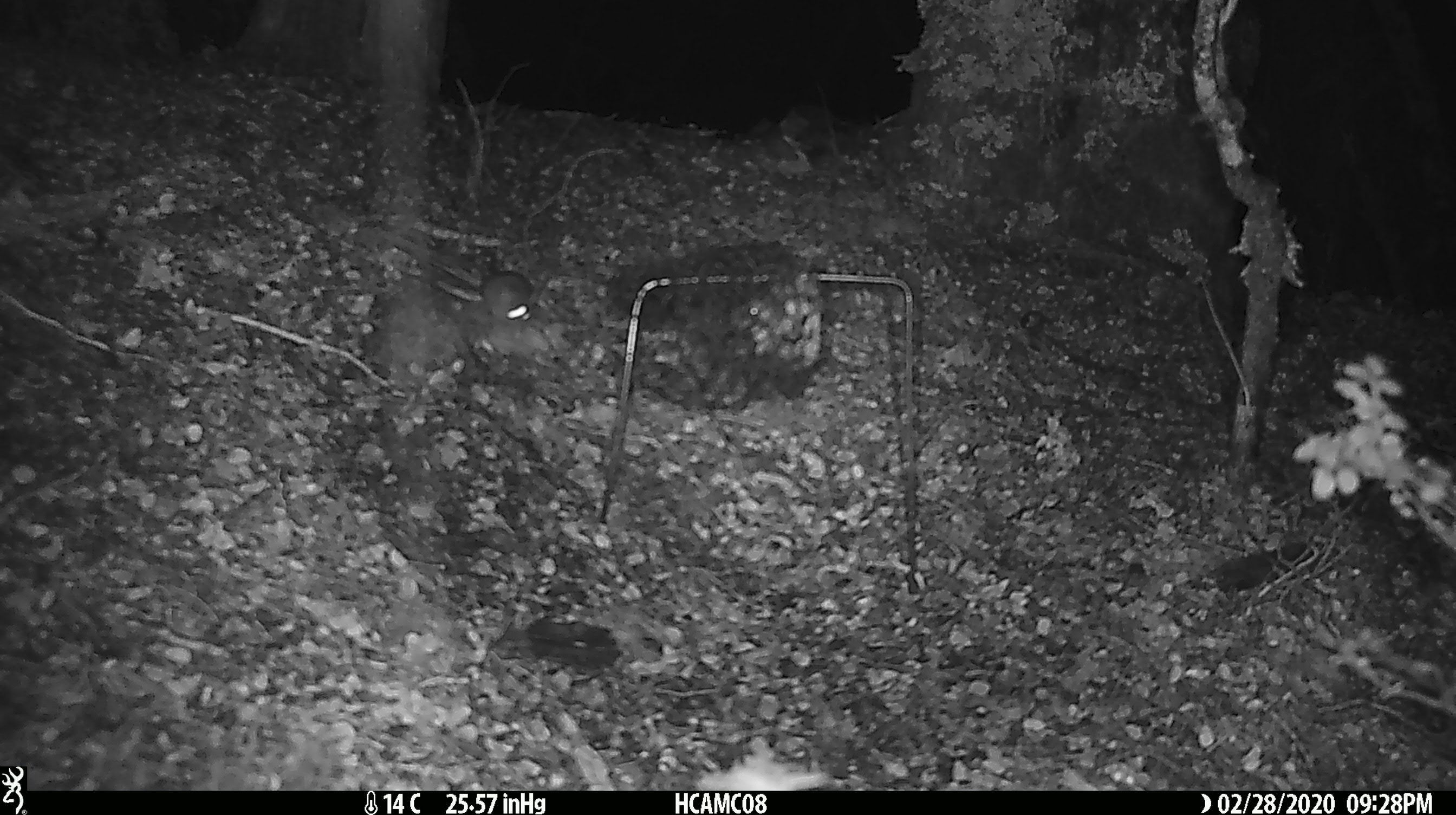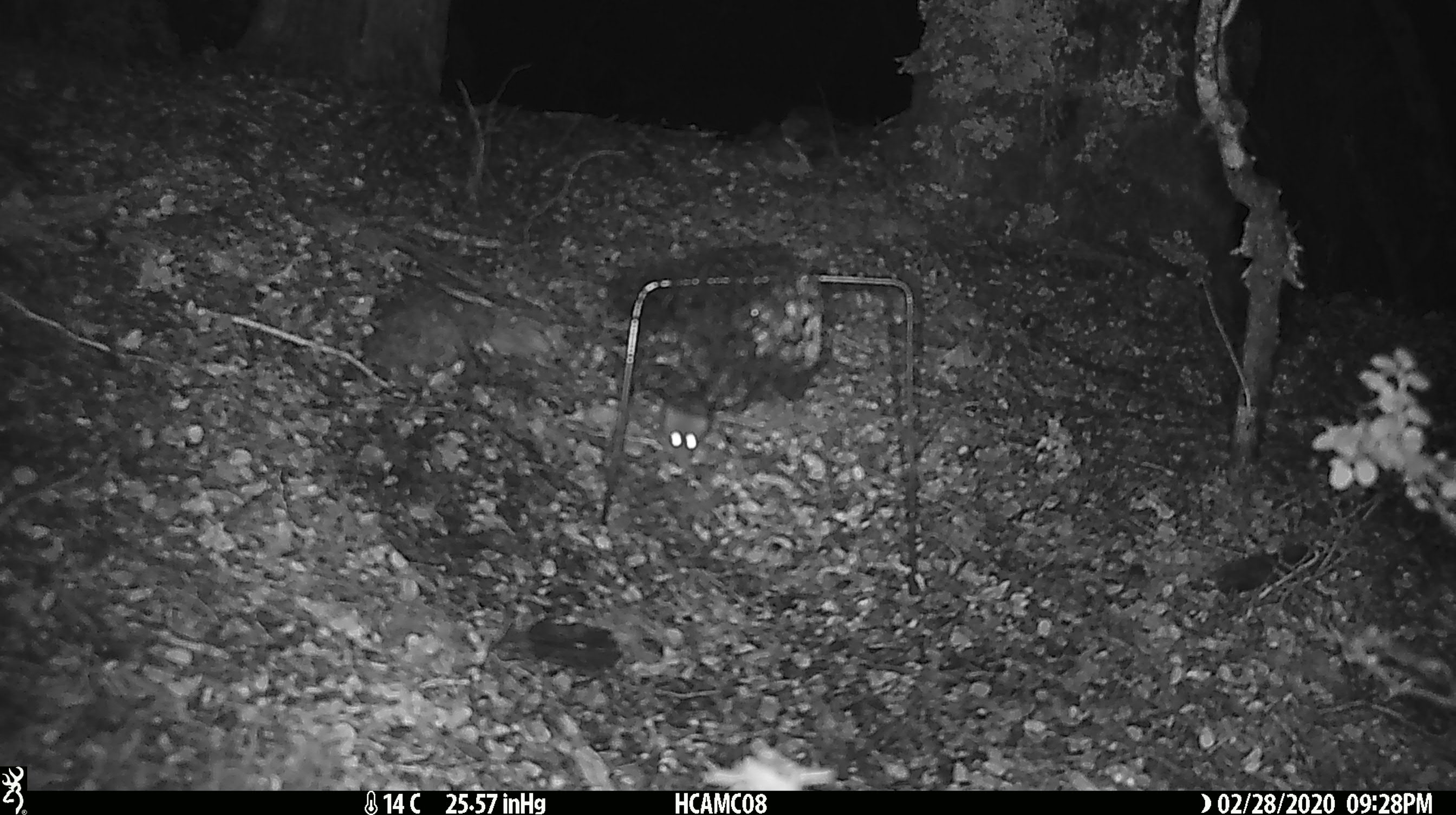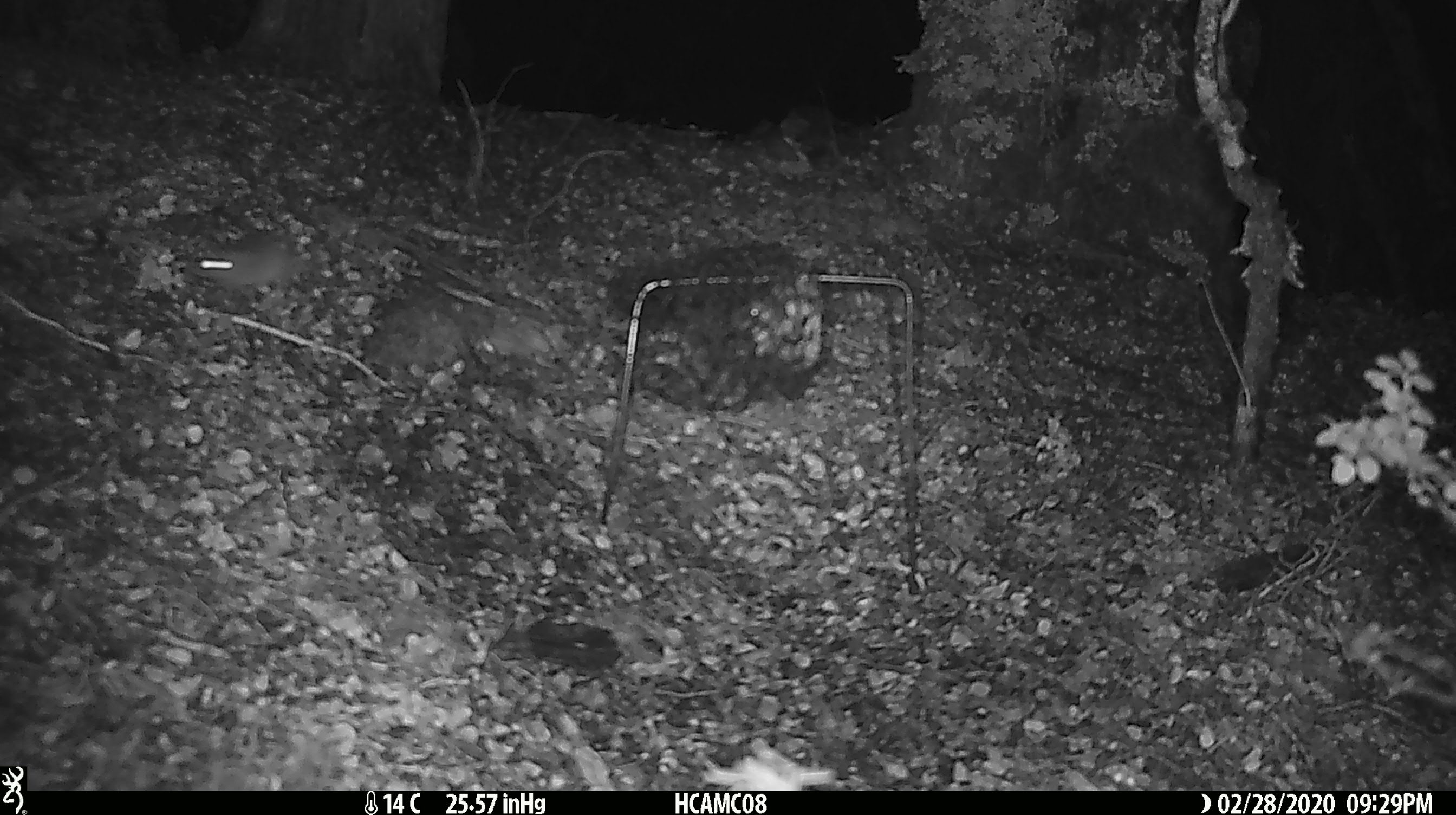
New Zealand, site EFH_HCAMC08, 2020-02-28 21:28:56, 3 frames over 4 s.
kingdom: Animalia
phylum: Chordata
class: Mammalia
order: Rodentia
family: Muridae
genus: Mus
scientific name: Mus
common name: mouse